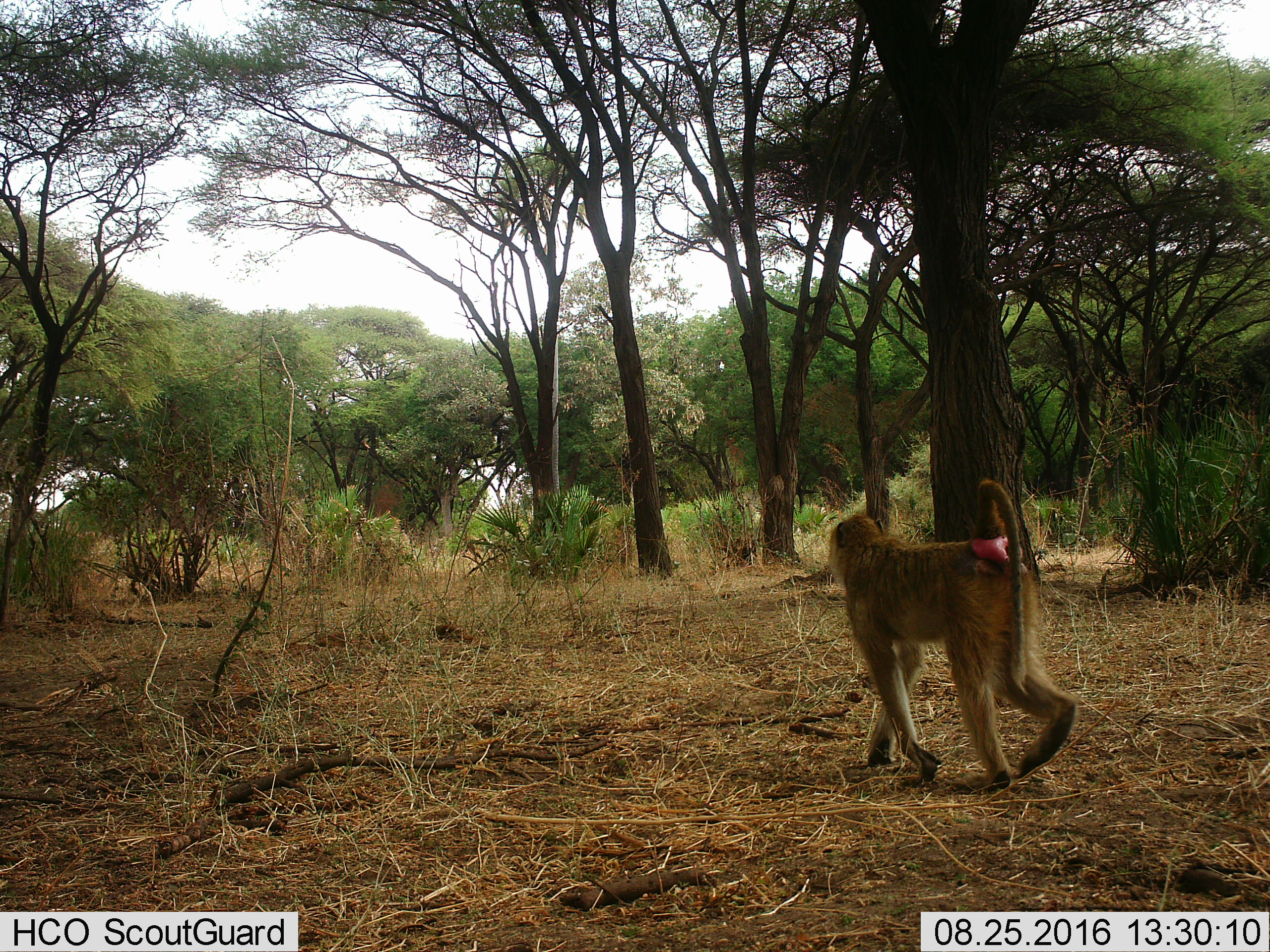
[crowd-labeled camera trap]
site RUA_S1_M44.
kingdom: Animalia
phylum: Chordata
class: Mammalia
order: Primates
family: Cercopithecidae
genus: Papio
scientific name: Papio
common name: baboon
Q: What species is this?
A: Baboon (Papio).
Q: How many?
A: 1.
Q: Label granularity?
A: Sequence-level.